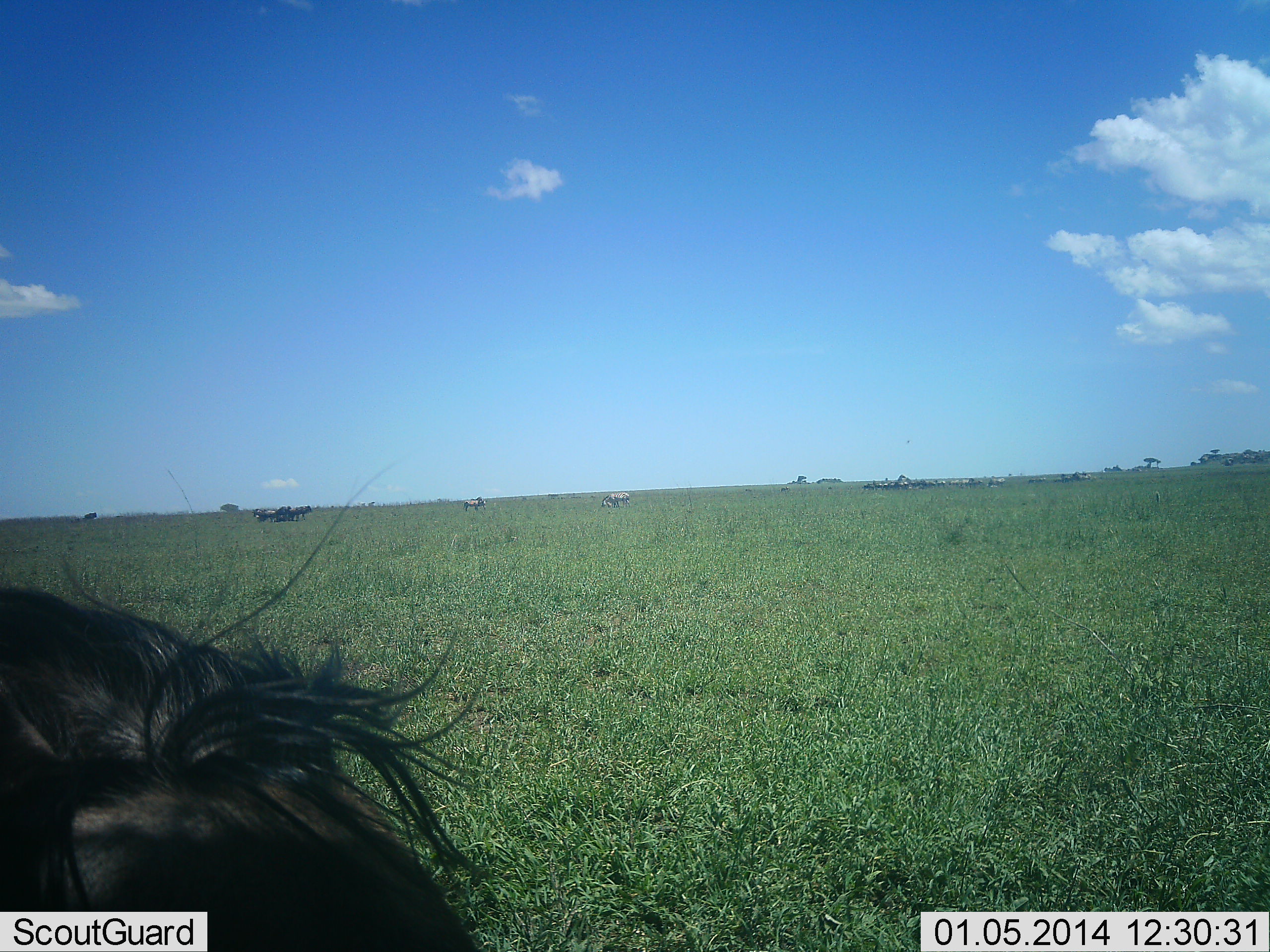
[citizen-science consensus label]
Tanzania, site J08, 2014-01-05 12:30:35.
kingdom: Animalia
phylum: Chordata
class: Mammalia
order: Artiodactyla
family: Bovidae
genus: Connochaetes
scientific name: Connochaetes taurinus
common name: blue wildebeest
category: wildebeest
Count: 6.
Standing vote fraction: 83%.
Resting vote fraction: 33%.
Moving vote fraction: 8%.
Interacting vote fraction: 0%.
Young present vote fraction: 0%.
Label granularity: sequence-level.